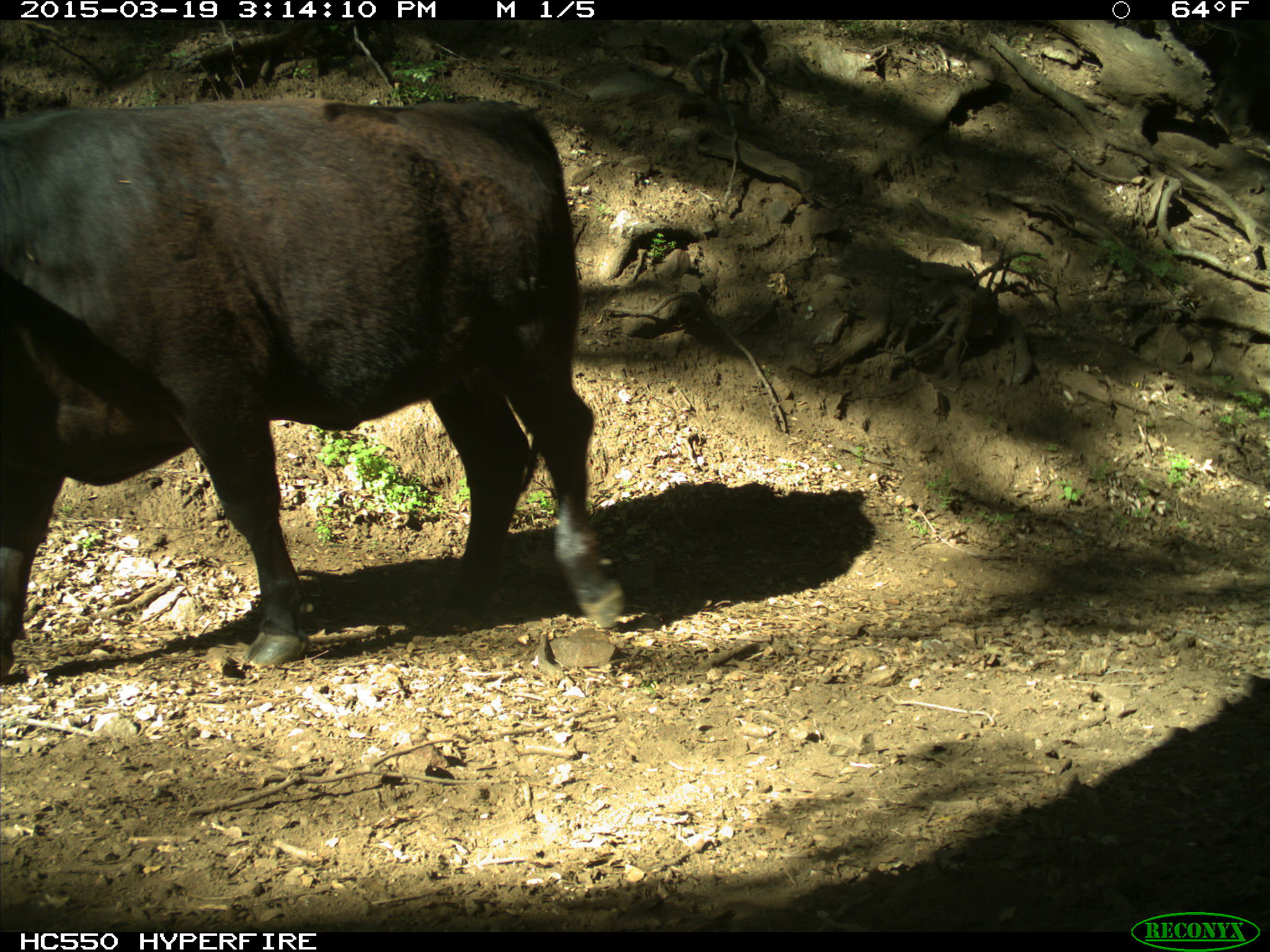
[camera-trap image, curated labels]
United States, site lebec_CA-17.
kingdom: Animalia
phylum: Chordata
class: Mammalia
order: Artiodactyla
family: Bovidae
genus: Bos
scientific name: Bos taurus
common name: domestic cow